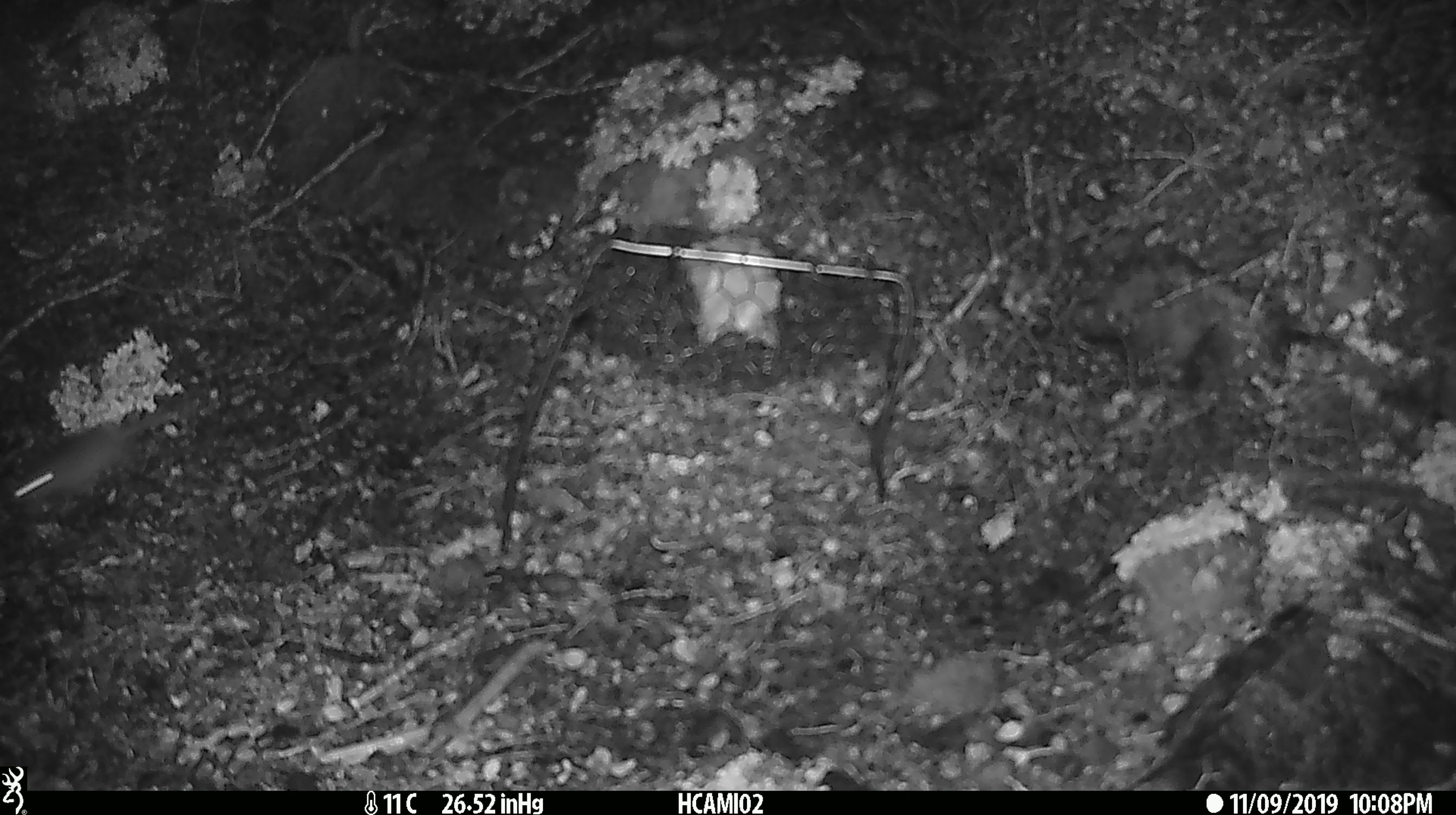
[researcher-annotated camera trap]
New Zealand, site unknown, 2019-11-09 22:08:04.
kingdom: Animalia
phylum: Chordata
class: Mammalia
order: Rodentia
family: Muridae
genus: Mus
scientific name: Mus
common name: mouse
Mouse (Mus).